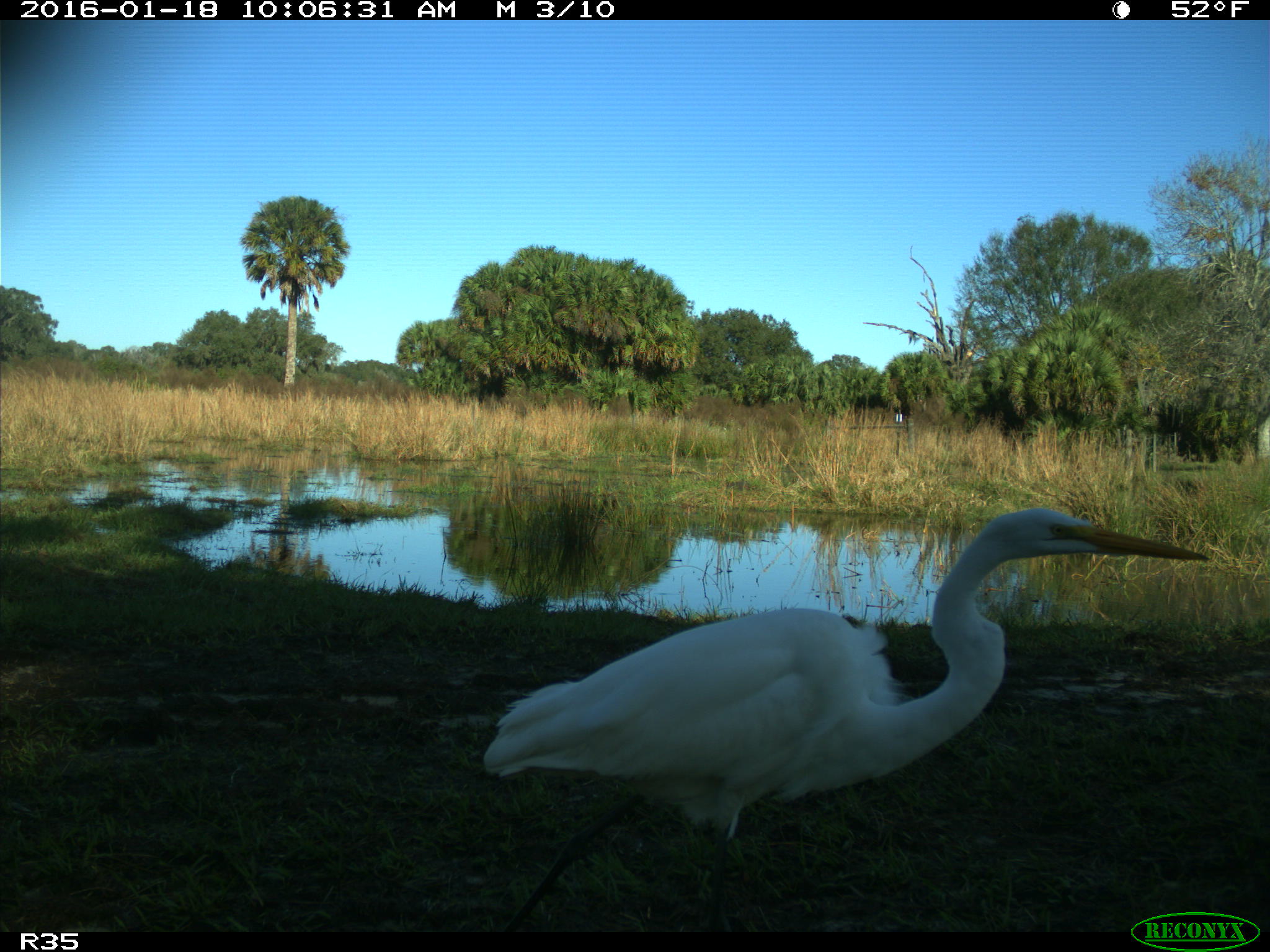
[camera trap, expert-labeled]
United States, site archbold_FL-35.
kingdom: Animalia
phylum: Chordata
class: Aves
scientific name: Aves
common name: birds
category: unidentified bird